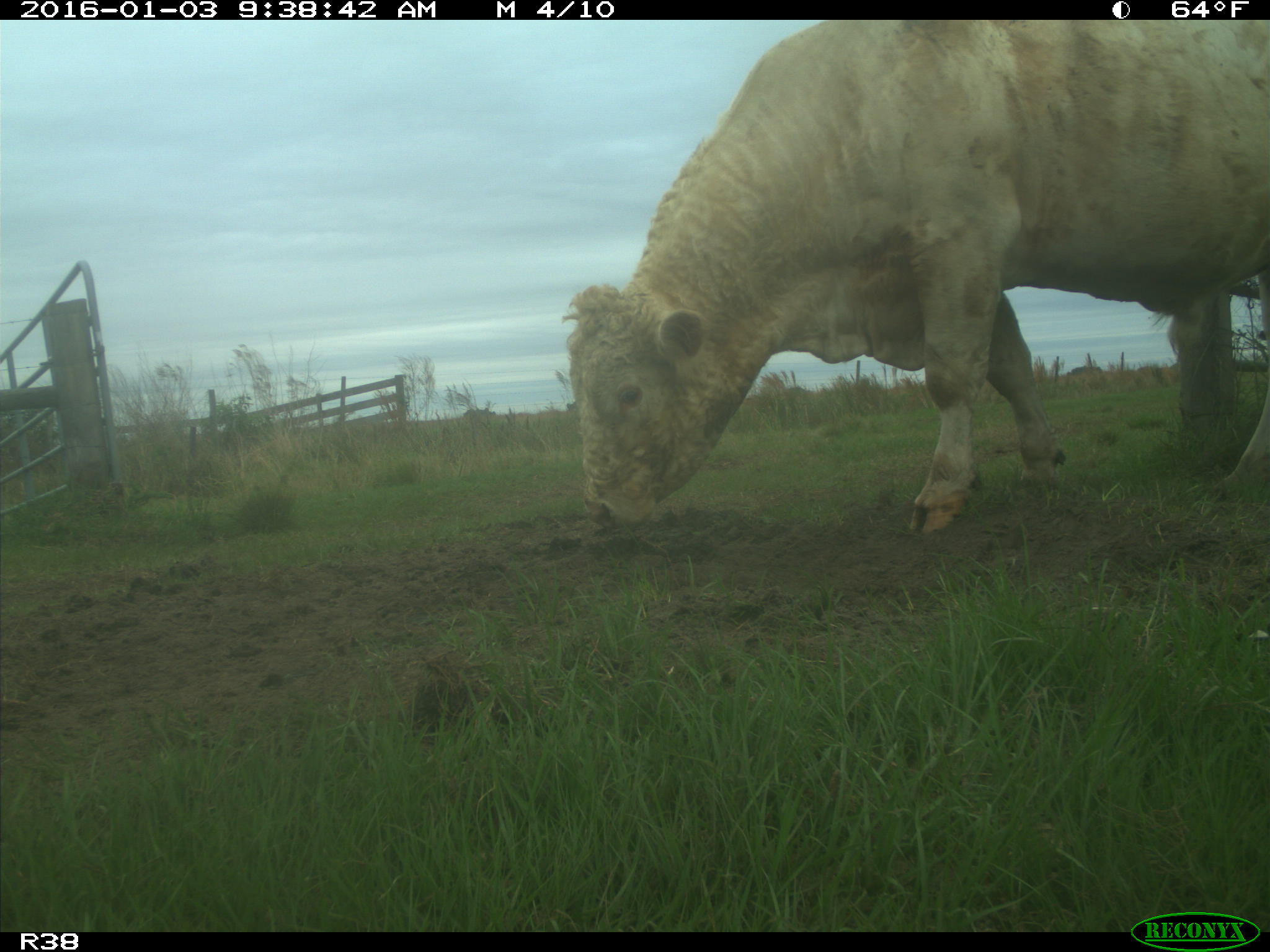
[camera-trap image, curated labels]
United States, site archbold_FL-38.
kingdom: Animalia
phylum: Chordata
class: Mammalia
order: Artiodactyla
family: Bovidae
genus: Bos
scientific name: Bos taurus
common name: domestic cow